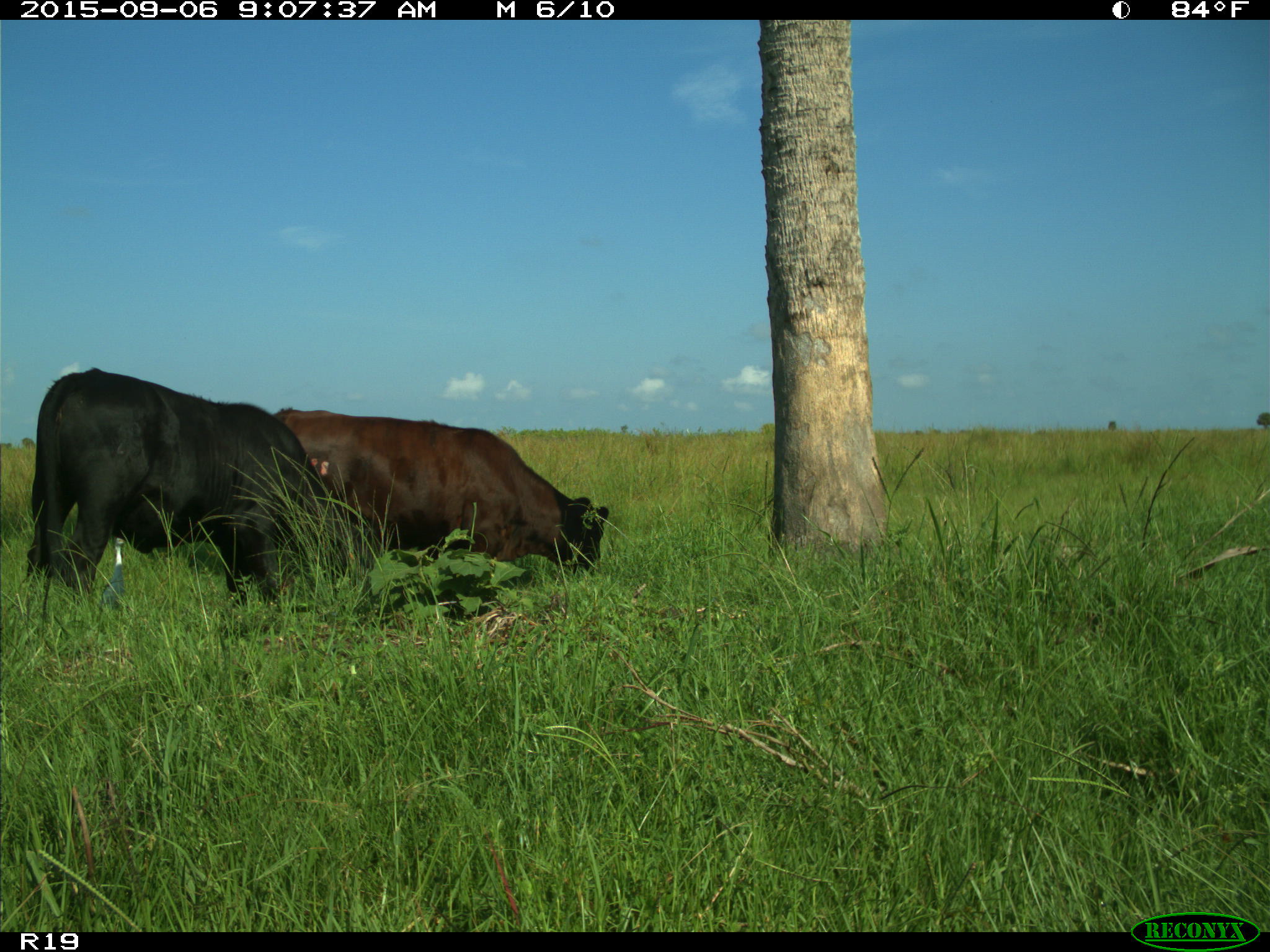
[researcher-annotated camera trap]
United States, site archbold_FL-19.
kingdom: Animalia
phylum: Chordata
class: Mammalia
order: Artiodactyla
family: Bovidae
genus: Bos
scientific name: Bos taurus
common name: domestic cow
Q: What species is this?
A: Bos taurus (domestic cow).